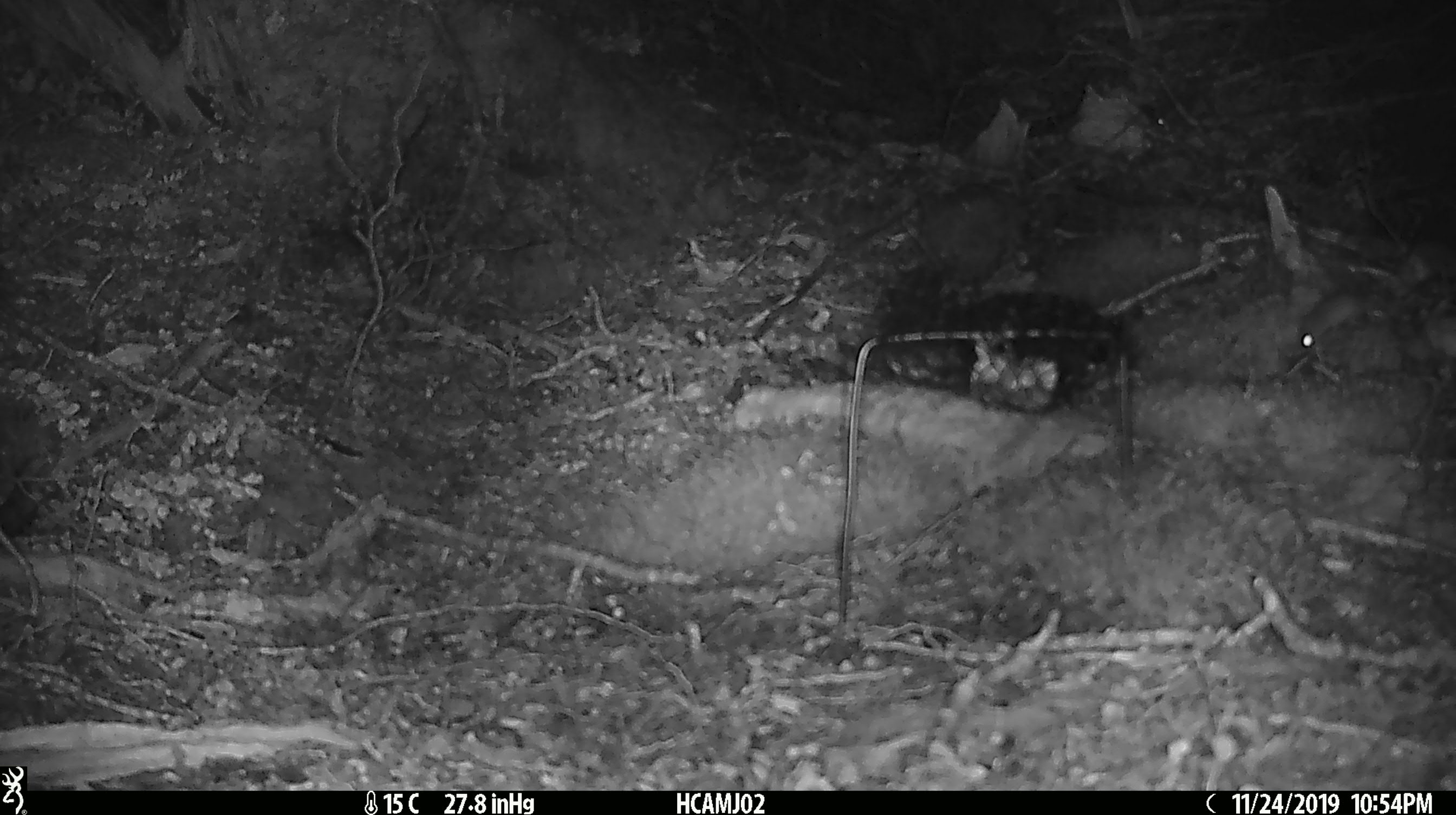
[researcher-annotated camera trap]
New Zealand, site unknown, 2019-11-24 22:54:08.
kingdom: Animalia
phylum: Chordata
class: Mammalia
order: Rodentia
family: Muridae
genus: Mus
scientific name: Mus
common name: mouse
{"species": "mouse (Mus)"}